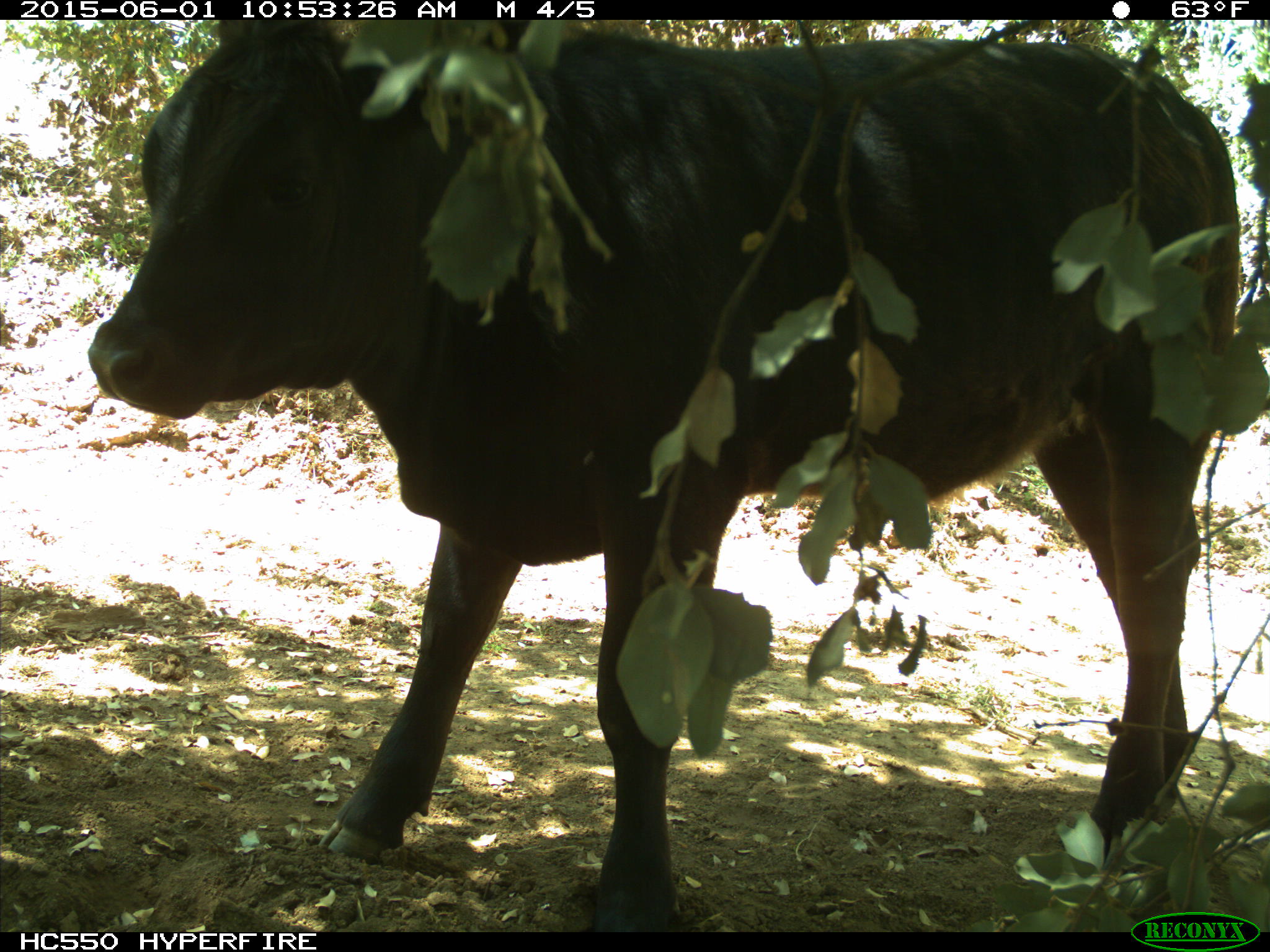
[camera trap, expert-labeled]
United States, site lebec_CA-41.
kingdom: Animalia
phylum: Chordata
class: Mammalia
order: Artiodactyla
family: Bovidae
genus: Bos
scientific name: Bos taurus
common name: domestic cow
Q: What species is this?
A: Bos taurus (domestic cow).